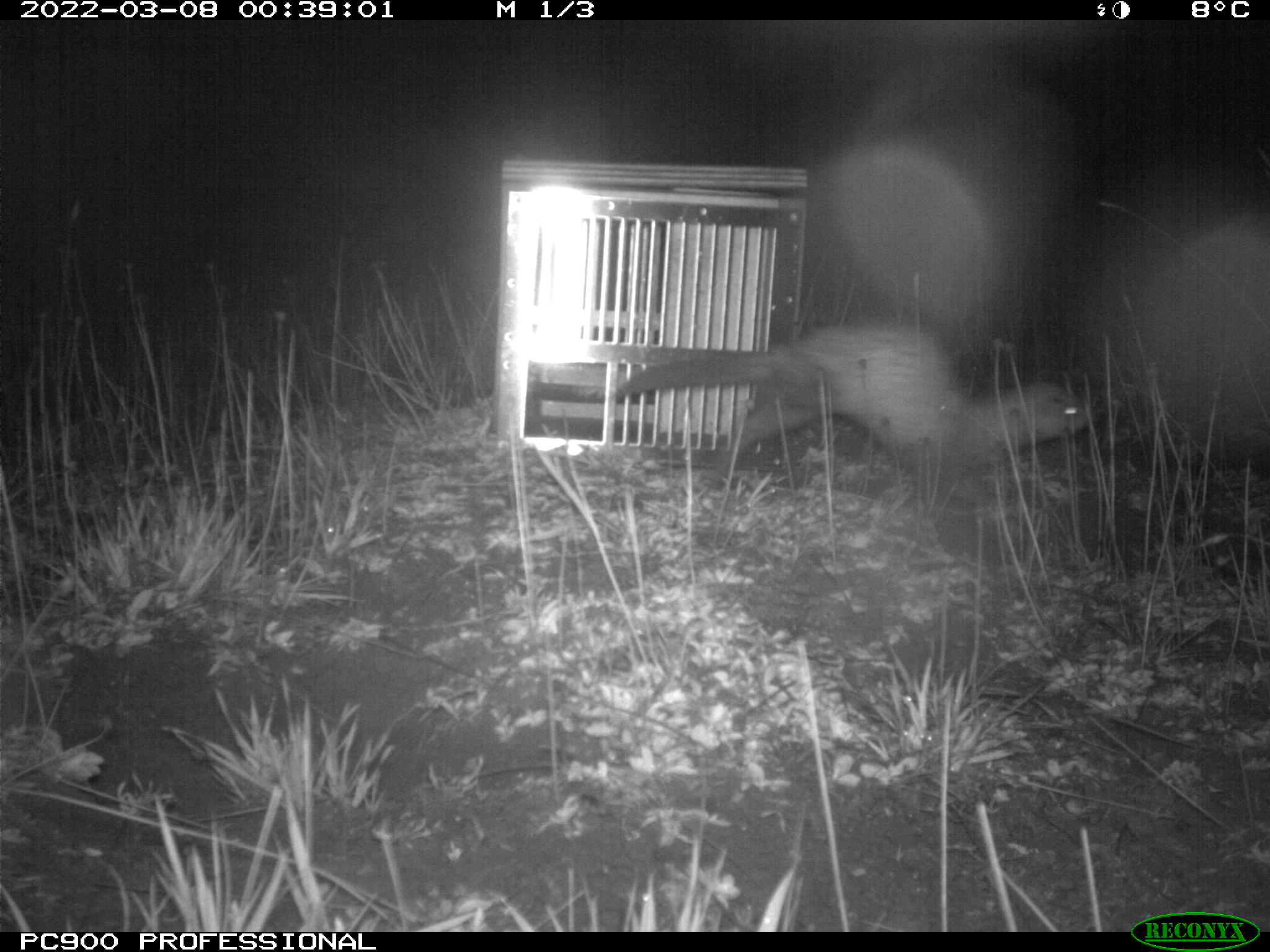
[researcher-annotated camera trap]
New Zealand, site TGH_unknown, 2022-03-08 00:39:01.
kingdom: Animalia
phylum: Chordata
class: Mammalia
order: Carnivora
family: Mustelidae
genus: Mustela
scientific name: Mustela furo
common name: ferret